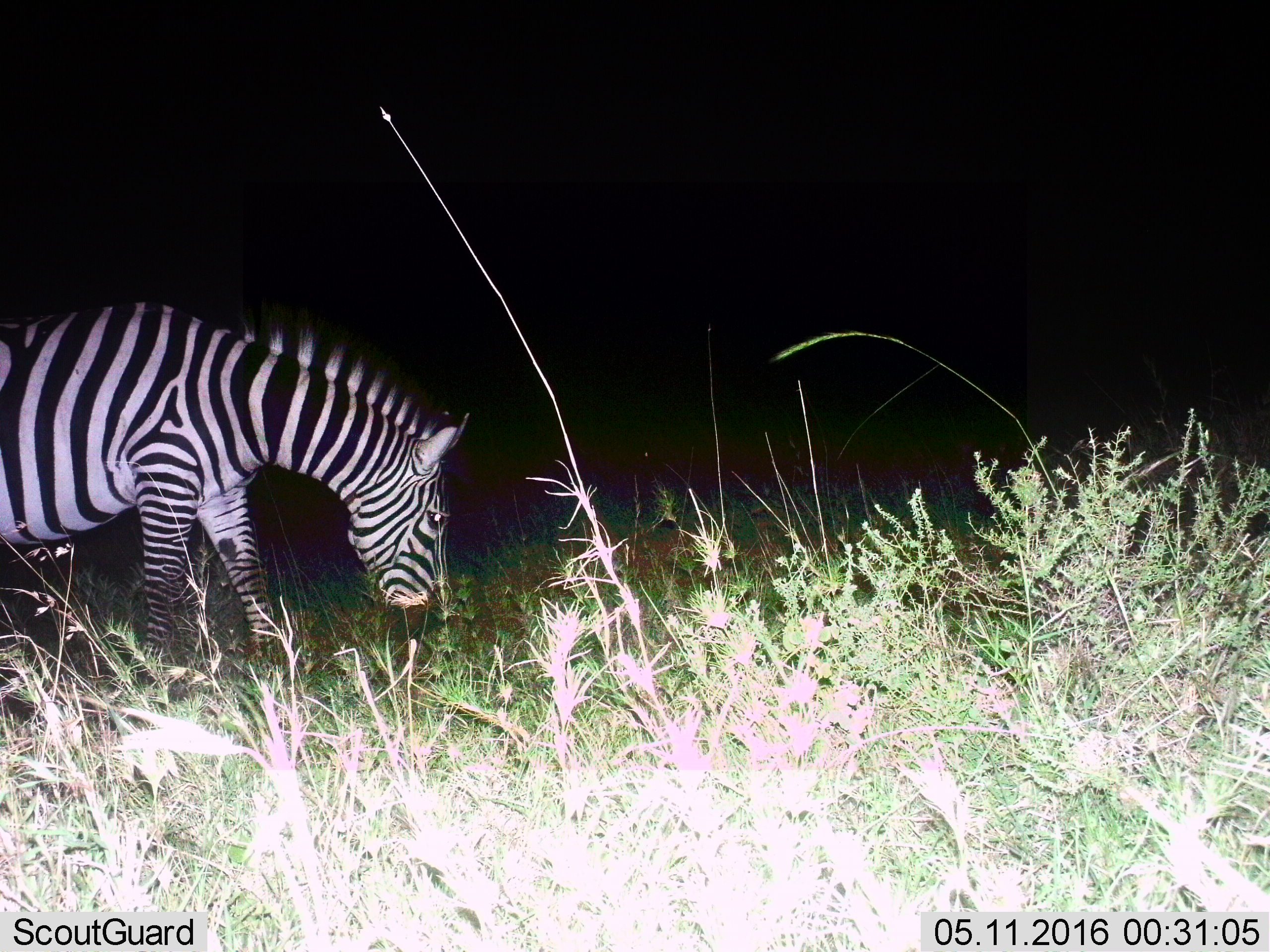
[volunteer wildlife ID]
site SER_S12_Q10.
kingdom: Animalia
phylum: Chordata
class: Mammalia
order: Perissodactyla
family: Equidae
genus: Equus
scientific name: Equus quagga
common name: plains zebra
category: zebraplains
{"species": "zebraplains (plains zebra) (Equus quagga)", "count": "1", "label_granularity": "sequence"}